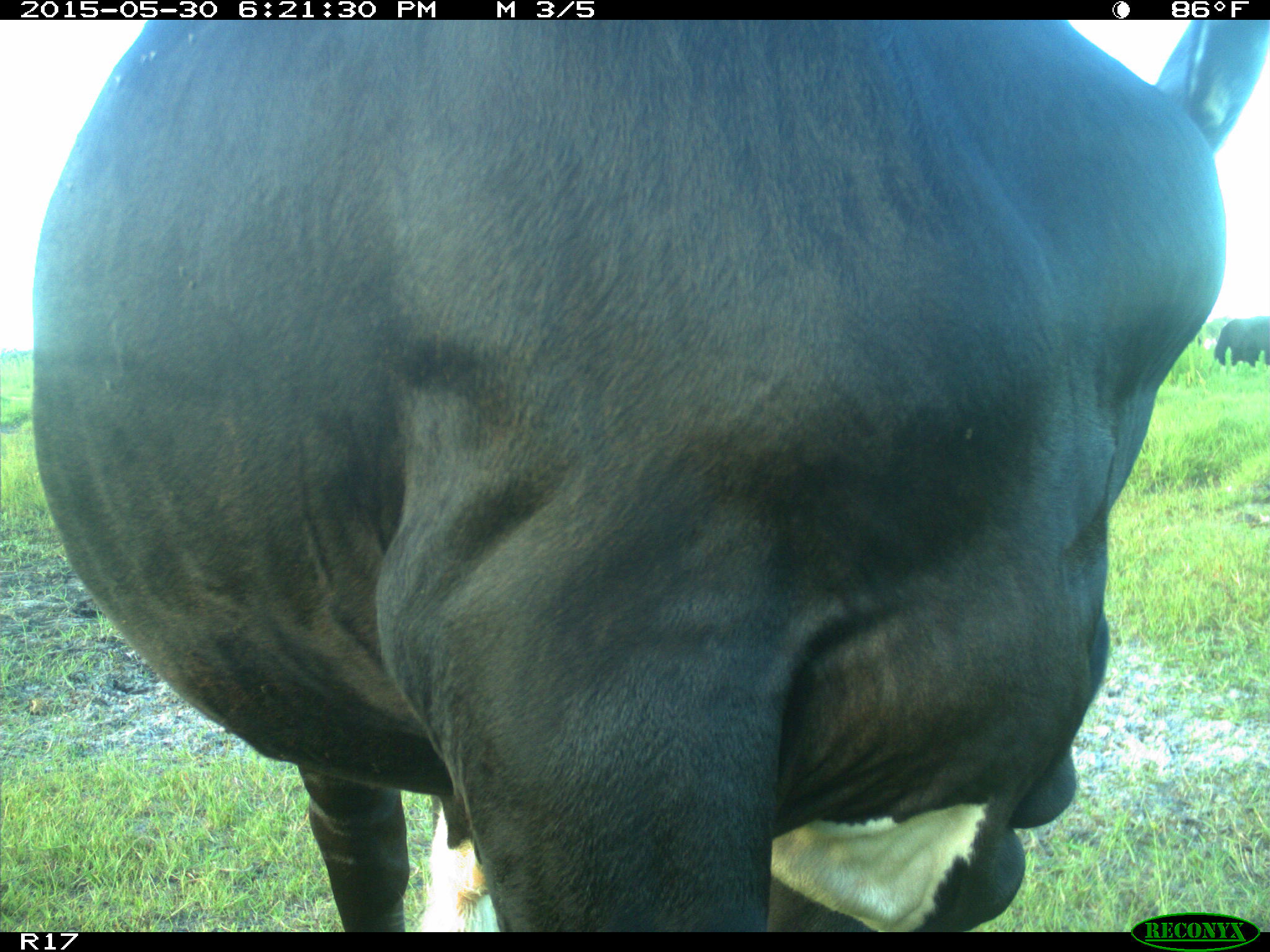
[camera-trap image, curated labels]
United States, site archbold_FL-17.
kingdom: Animalia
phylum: Chordata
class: Mammalia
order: Artiodactyla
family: Bovidae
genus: Bos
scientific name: Bos taurus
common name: domestic cow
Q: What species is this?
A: Bos taurus (domestic cow).